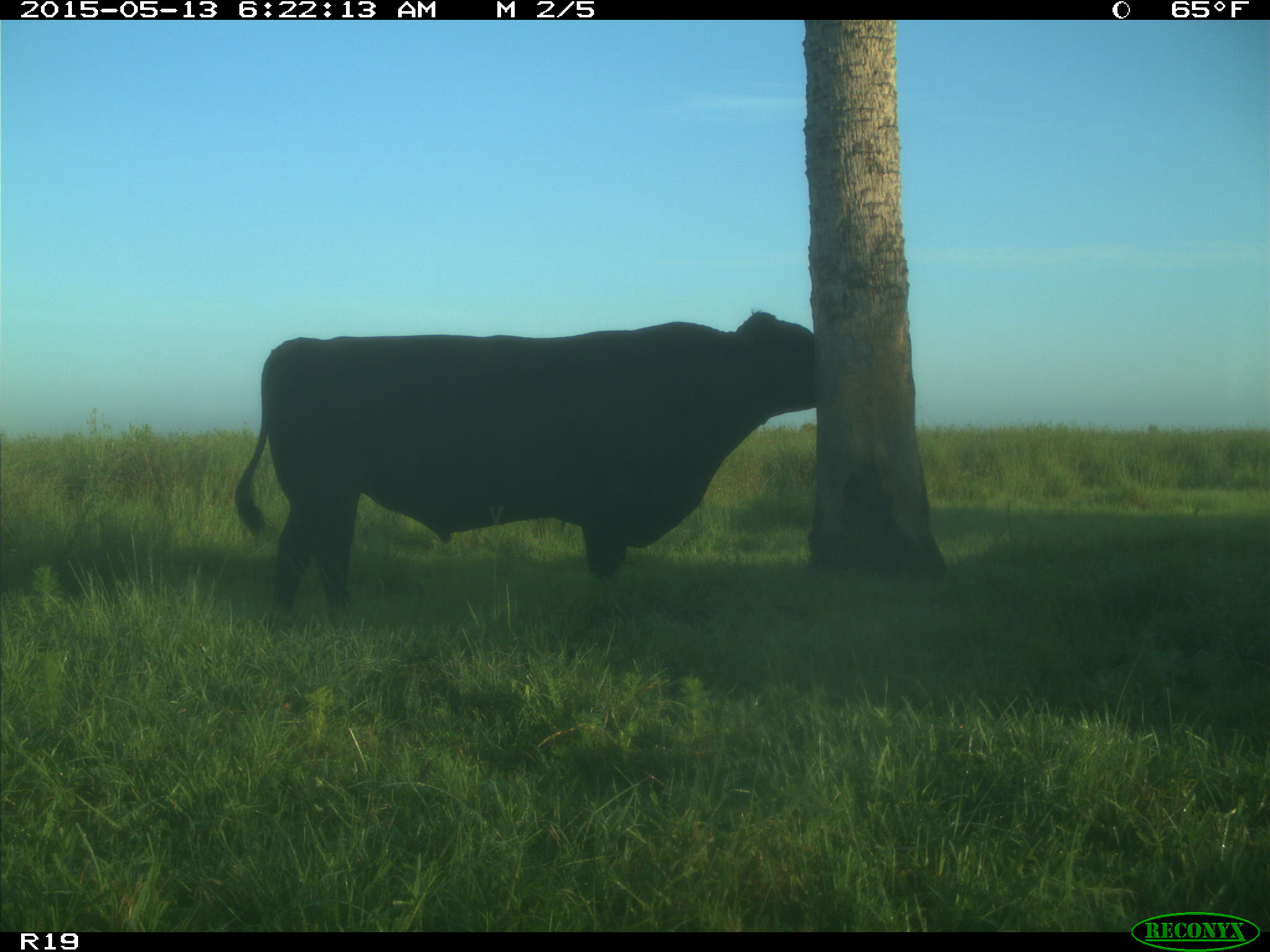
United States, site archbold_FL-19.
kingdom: Animalia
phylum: Chordata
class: Mammalia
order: Artiodactyla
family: Bovidae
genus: Bos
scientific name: Bos taurus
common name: domestic cow